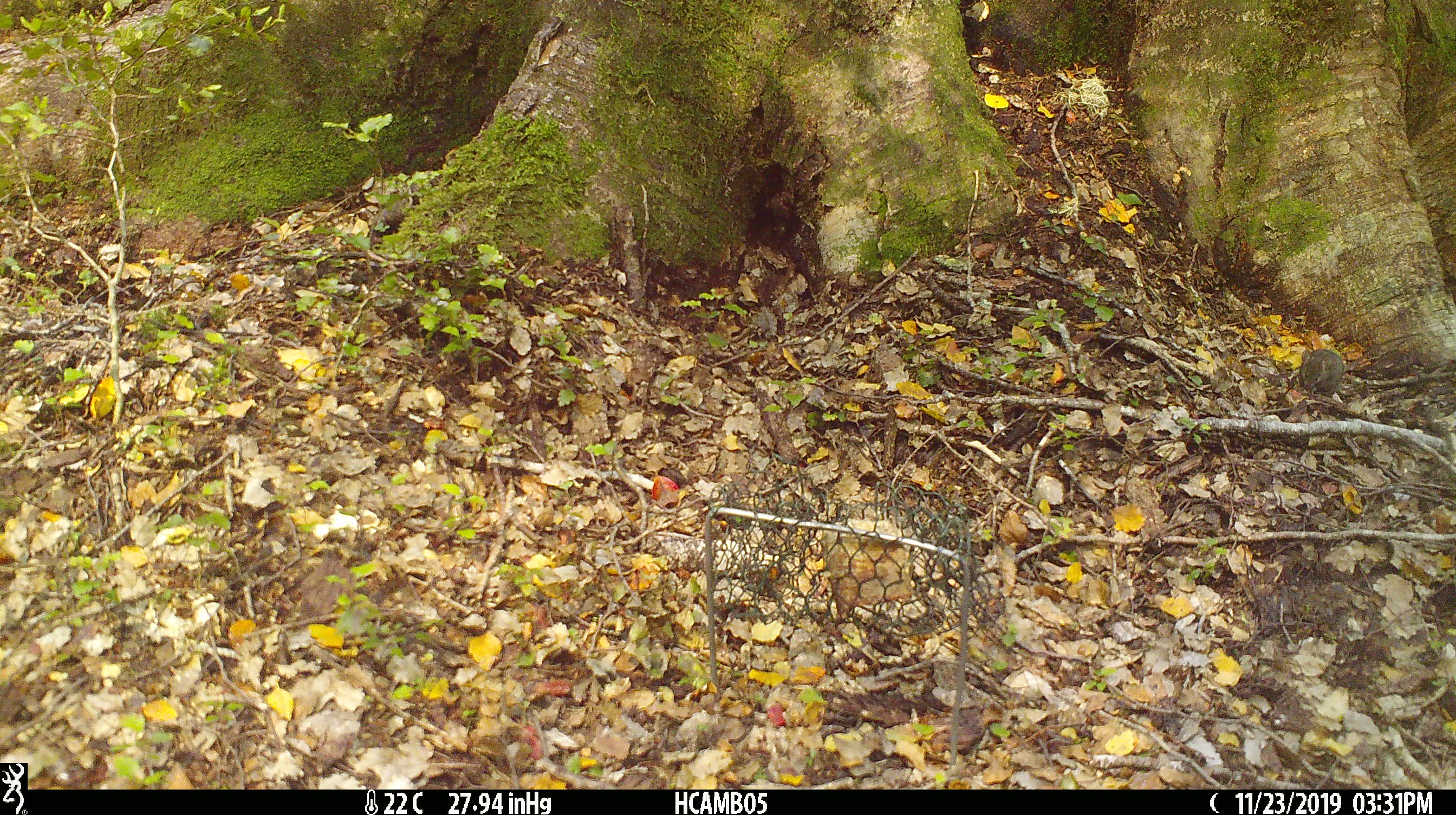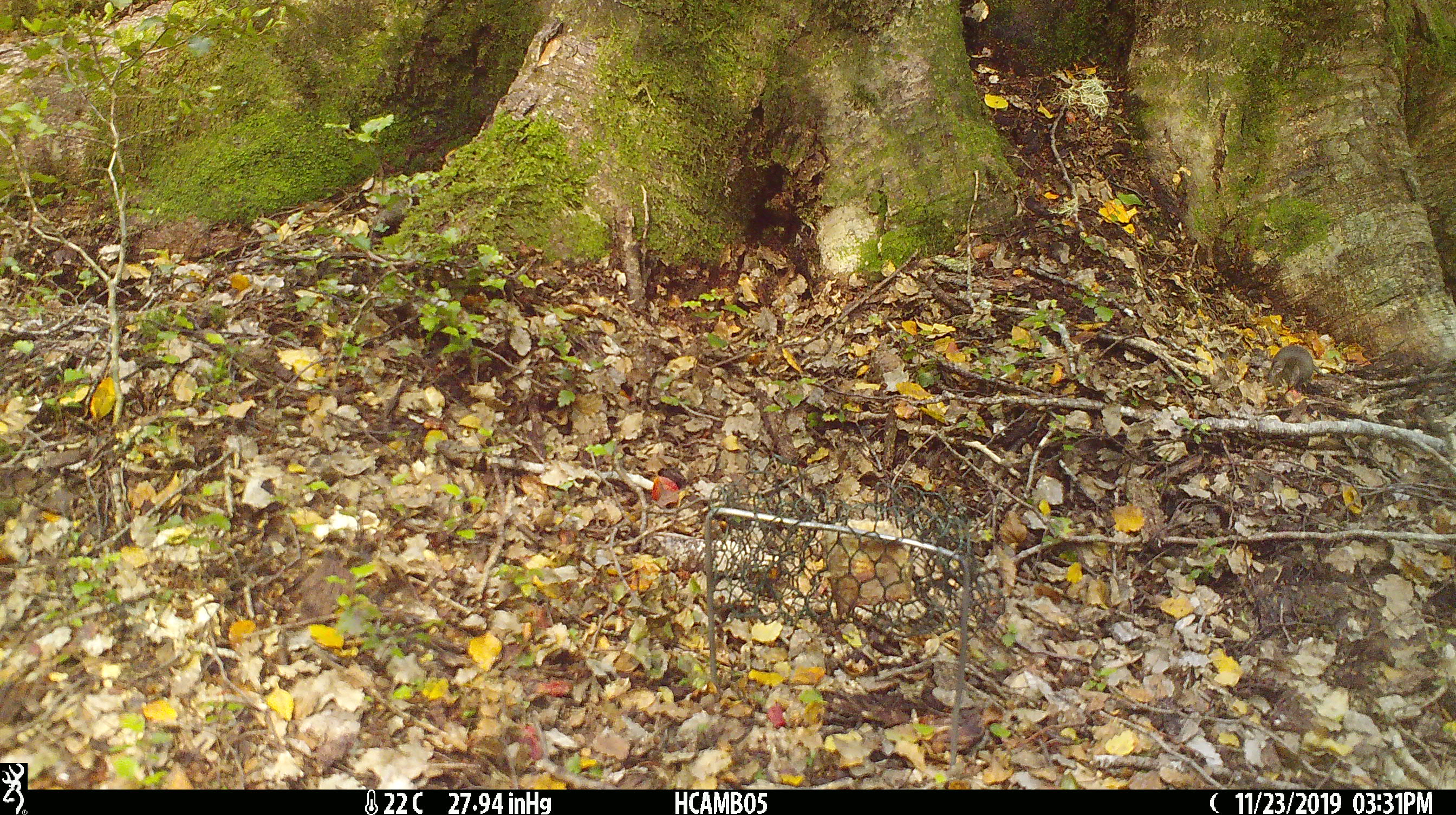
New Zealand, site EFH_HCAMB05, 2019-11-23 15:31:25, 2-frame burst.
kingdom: Animalia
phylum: Chordata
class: Mammalia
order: Rodentia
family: Muridae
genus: Mus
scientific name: Mus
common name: mouse